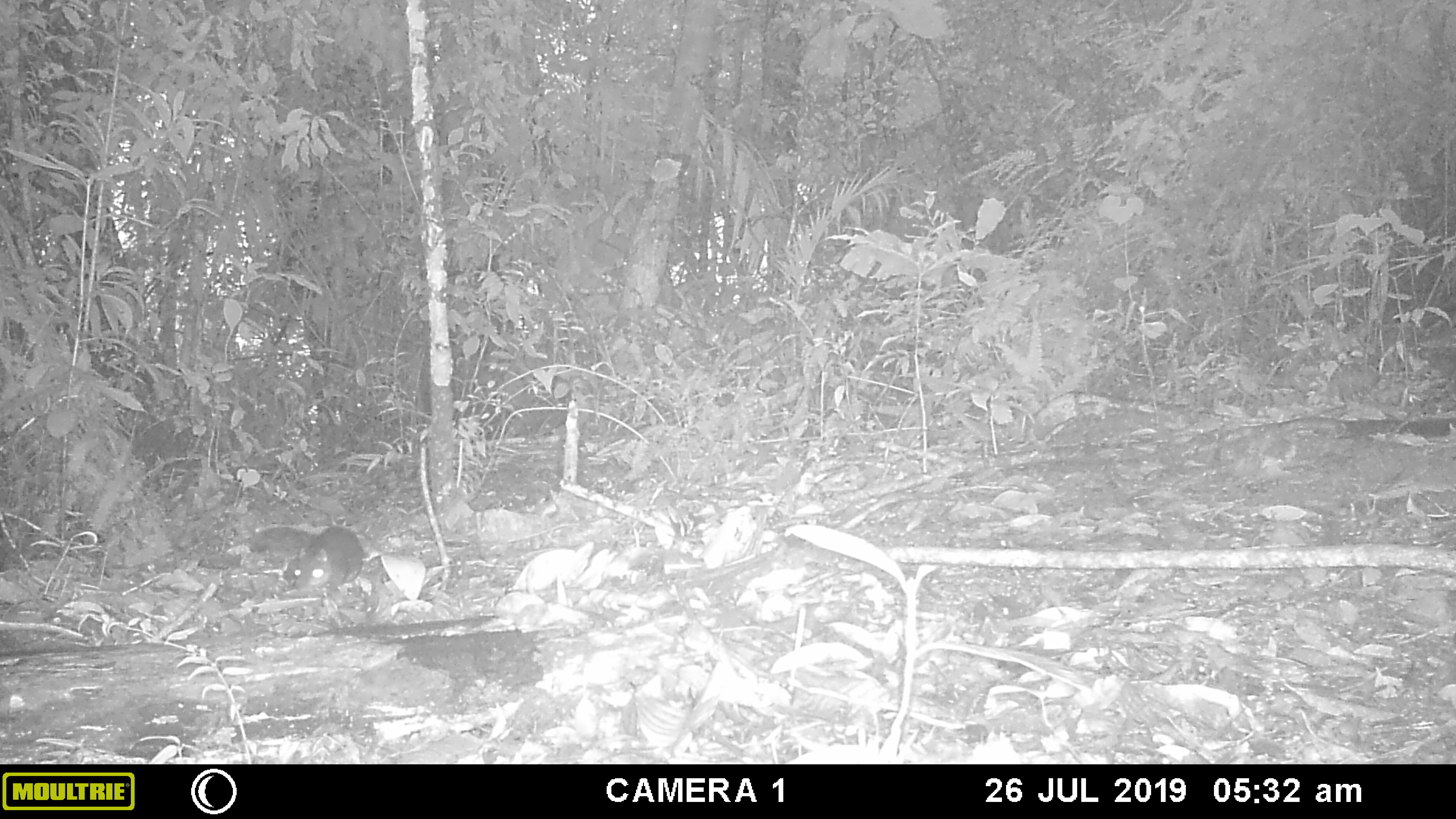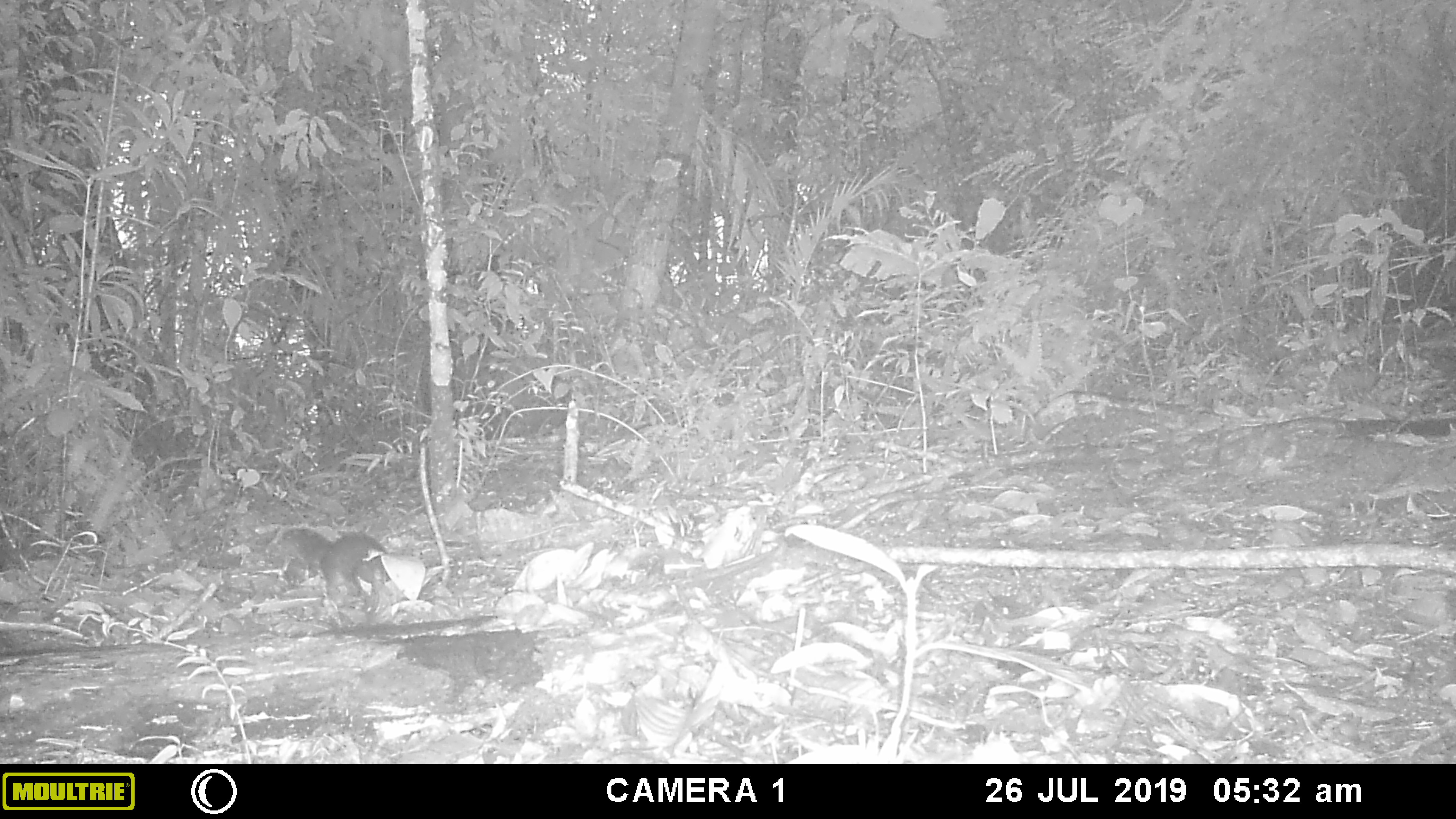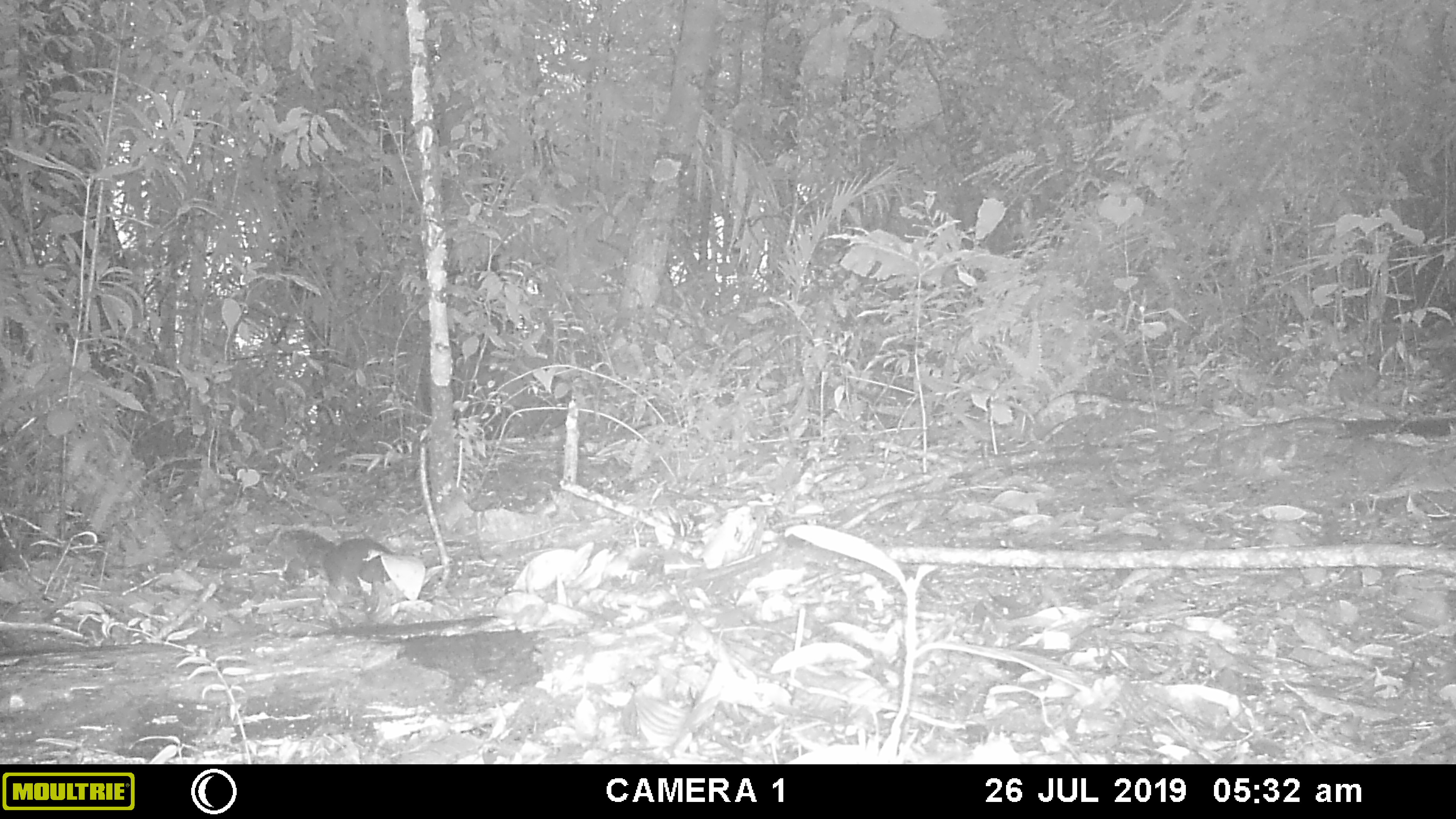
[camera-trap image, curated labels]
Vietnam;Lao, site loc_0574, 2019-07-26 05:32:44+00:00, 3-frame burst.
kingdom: Animalia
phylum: Chordata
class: Mammalia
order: Rodentia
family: Sciuridae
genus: Dremomys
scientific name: Dremomys rufigenis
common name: red-cheeked squirrel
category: red cheeked squirrel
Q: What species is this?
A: Red cheeked squirrel (red-cheeked squirrel) (Dremomys rufigenis).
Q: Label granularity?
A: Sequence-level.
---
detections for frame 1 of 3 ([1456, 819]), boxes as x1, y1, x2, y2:
red cheeked squirrel: 246, 523, 364, 592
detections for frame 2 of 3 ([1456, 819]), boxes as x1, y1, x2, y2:
red cheeked squirrel: 278, 526, 392, 615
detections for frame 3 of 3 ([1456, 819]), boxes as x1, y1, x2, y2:
red cheeked squirrel: 267, 527, 392, 592